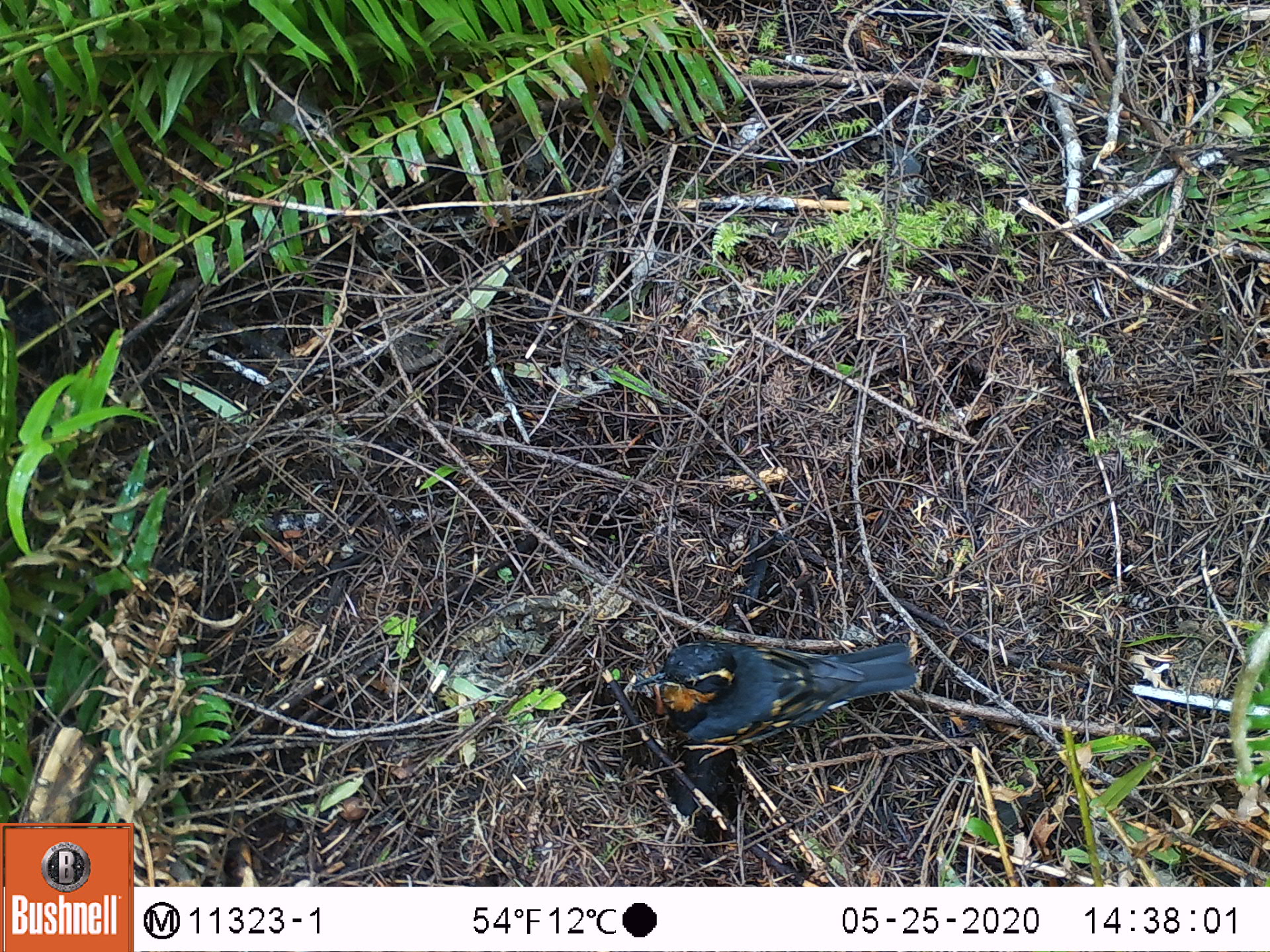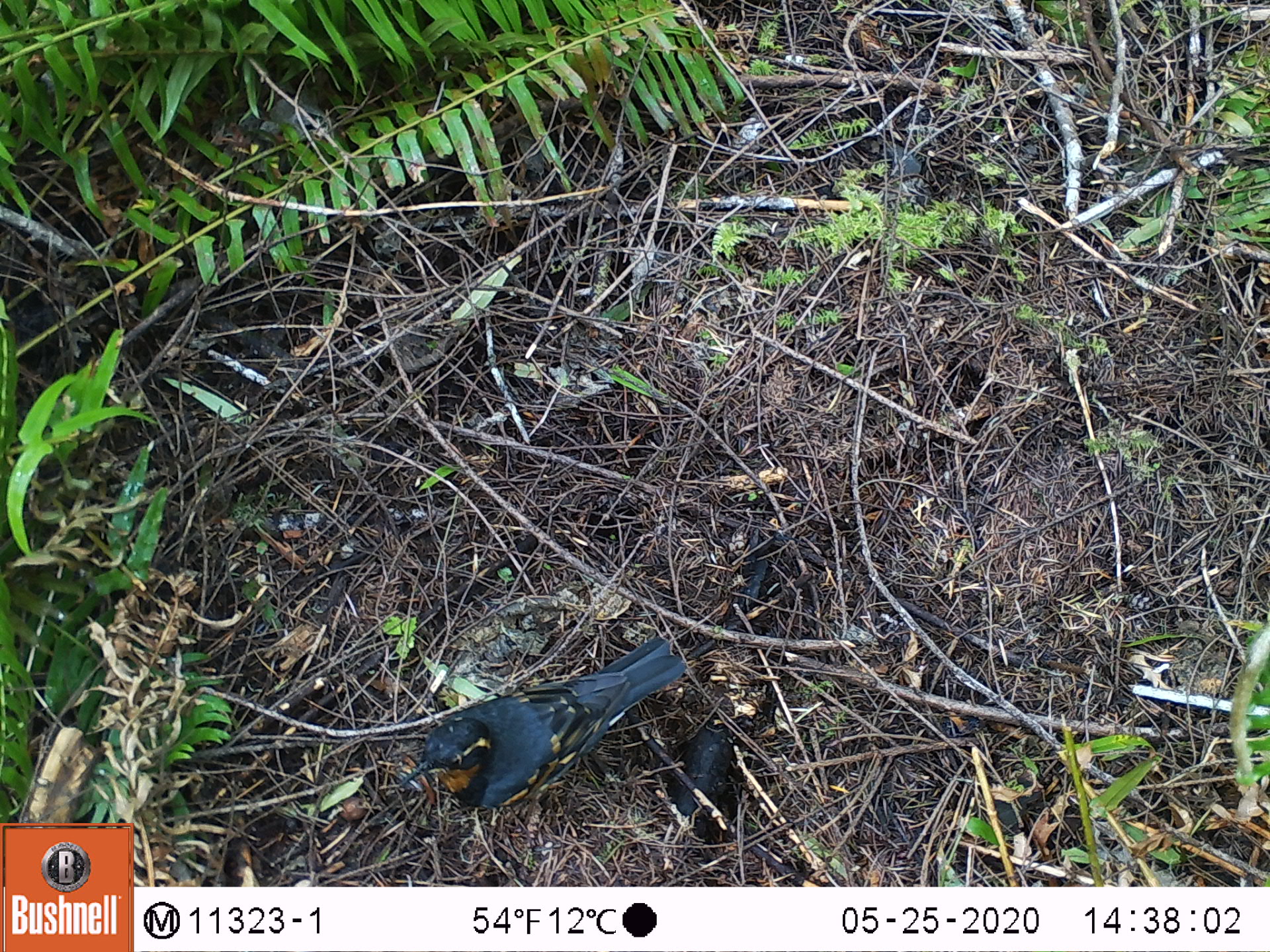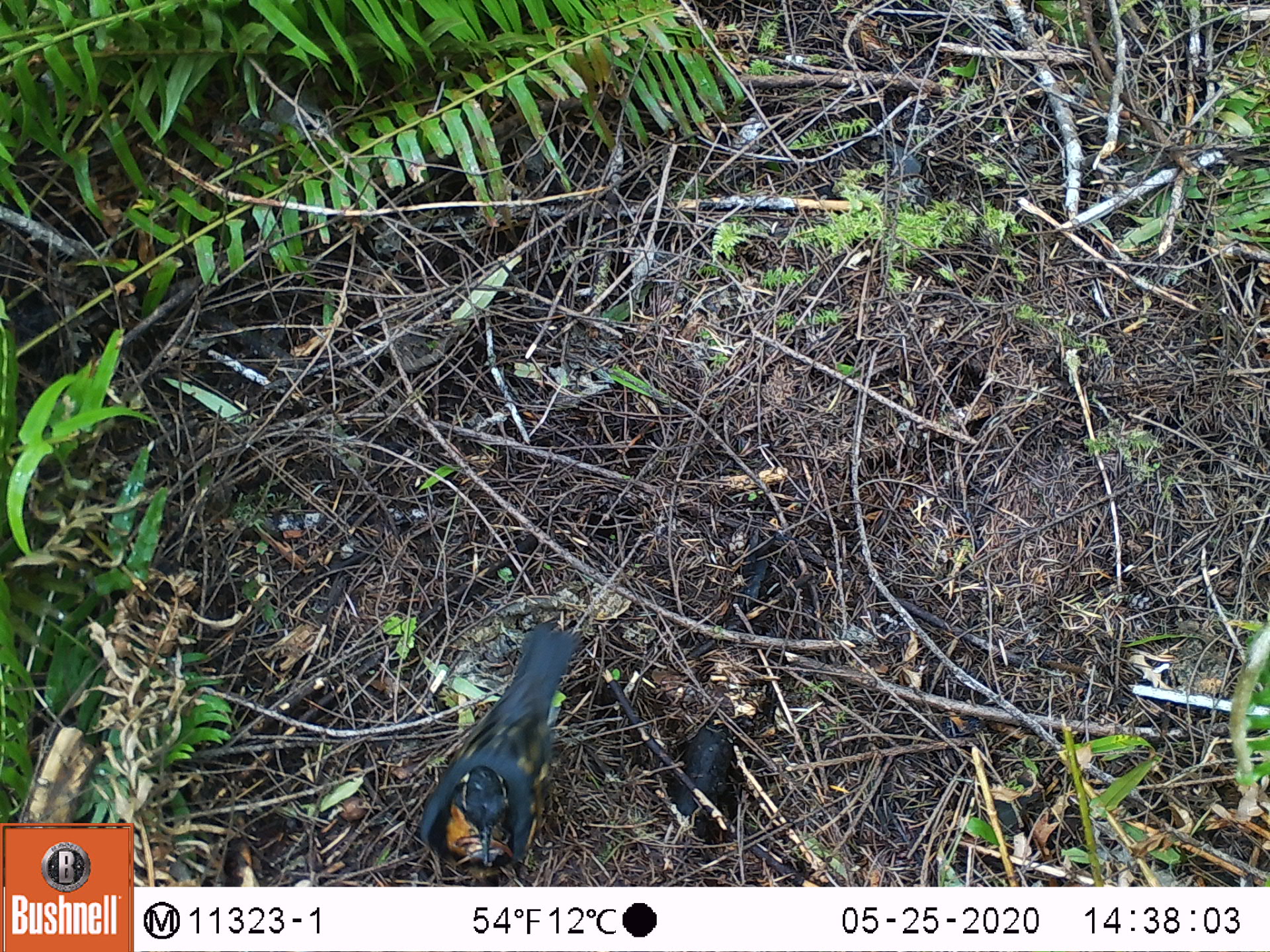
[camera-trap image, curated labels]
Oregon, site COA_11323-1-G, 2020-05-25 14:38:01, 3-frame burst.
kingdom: Animalia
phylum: Chordata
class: Aves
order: Passeriformes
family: Turdidae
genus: Ixoreus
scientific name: Ixoreus naevius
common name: varied thrush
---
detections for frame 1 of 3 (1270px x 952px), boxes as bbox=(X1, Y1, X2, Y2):
varied thrush: bbox=(629, 642, 922, 740)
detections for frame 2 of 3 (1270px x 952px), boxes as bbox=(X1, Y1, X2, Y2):
varied thrush: bbox=(400, 635, 687, 811)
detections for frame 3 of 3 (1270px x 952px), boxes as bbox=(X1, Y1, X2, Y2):
varied thrush: bbox=(403, 622, 584, 877)